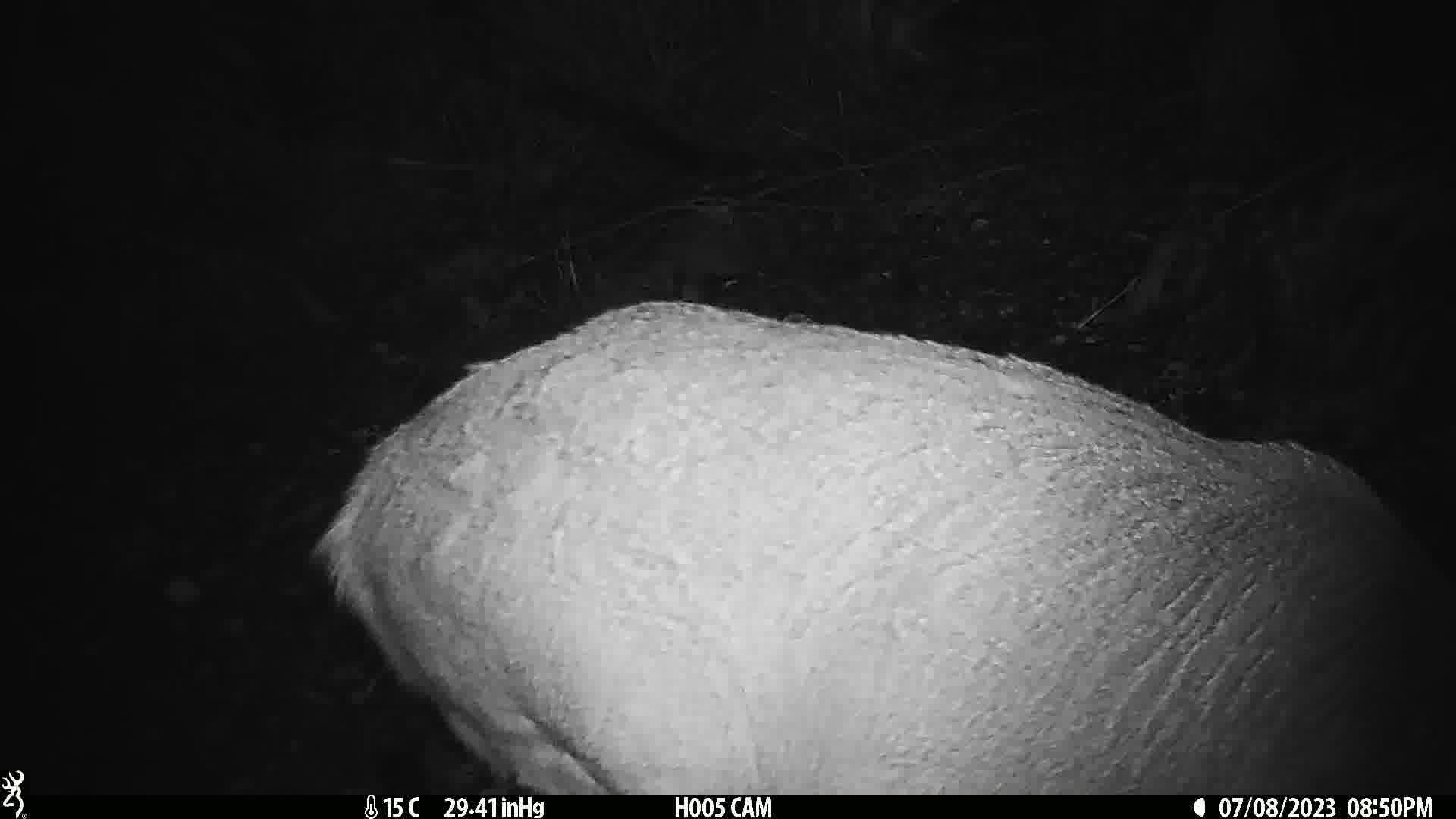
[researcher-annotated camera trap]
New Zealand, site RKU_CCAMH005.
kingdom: Animalia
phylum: Chordata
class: Mammalia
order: Artiodactyla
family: Cervidae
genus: Odocoileus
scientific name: Odocoileus virginianus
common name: white-tailed deer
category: white tailed deer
White tailed deer (white-tailed deer) (Odocoileus virginianus).